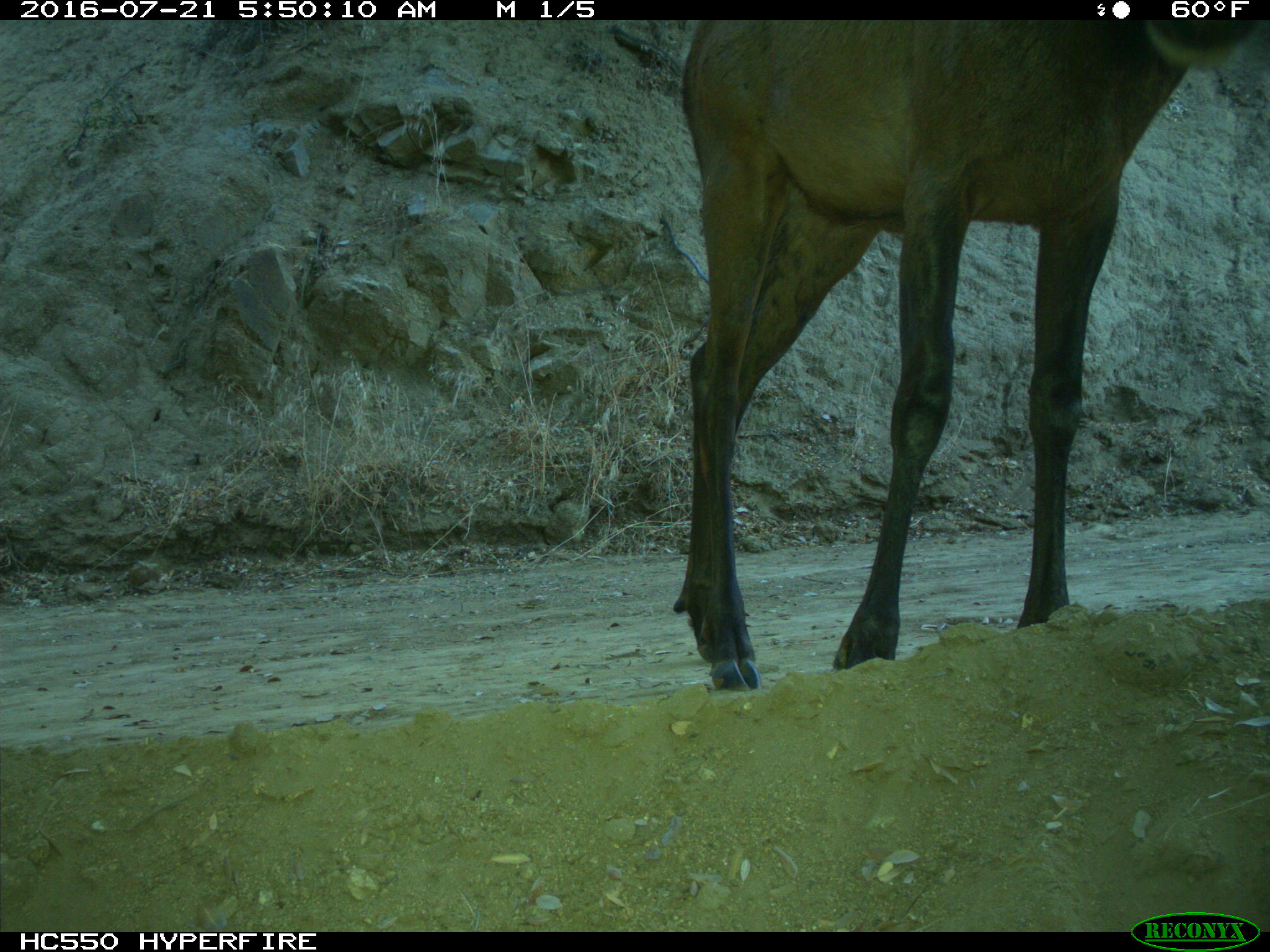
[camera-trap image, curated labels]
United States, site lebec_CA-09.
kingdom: Animalia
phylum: Chordata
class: Mammalia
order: Artiodactyla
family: Cervidae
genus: Cervus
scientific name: Cervus canadensis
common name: elk